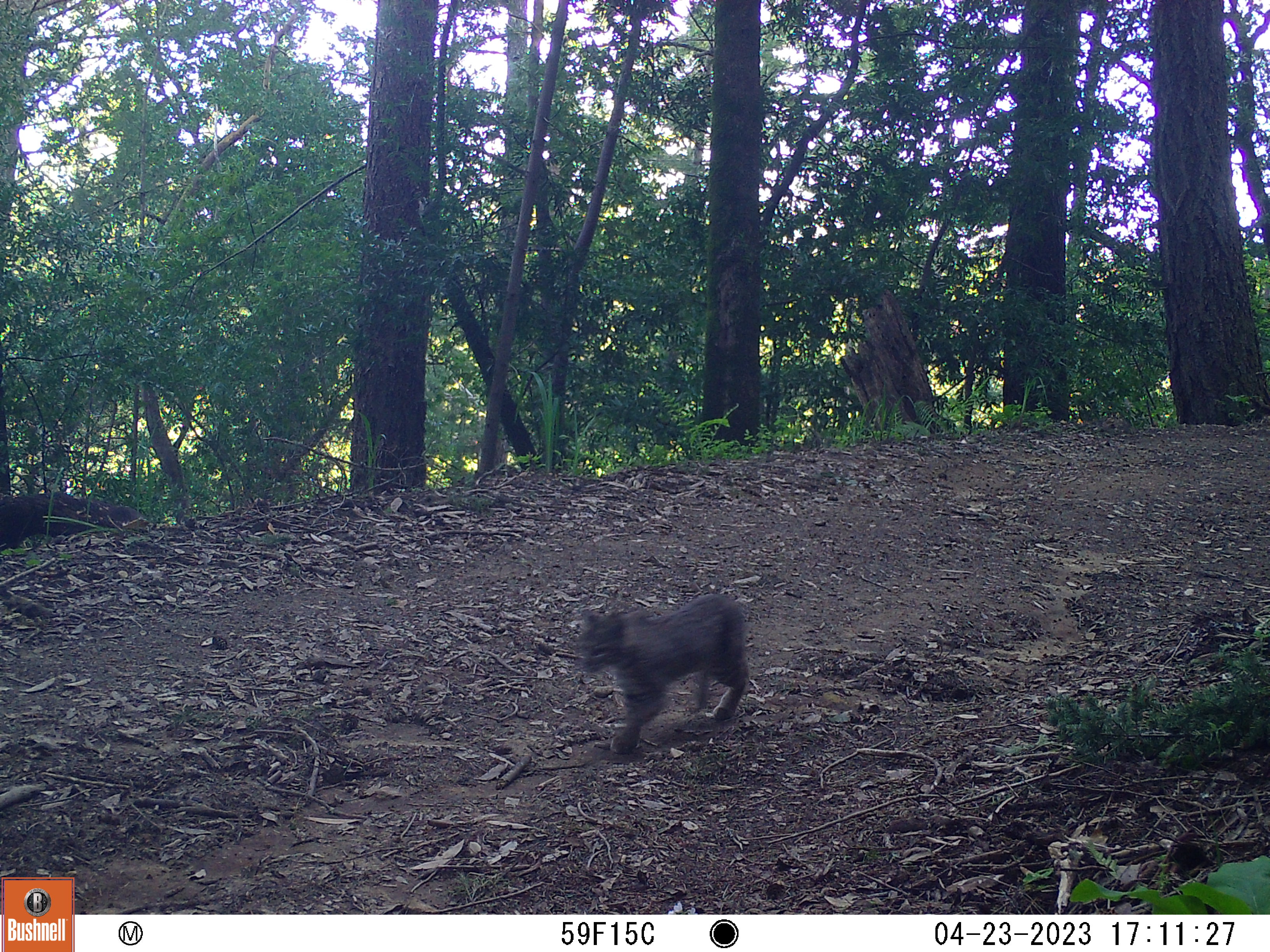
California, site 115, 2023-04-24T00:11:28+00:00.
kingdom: Animalia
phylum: Chordata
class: Mammalia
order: Carnivora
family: Felidae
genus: Lynx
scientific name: Lynx rufus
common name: bobcat